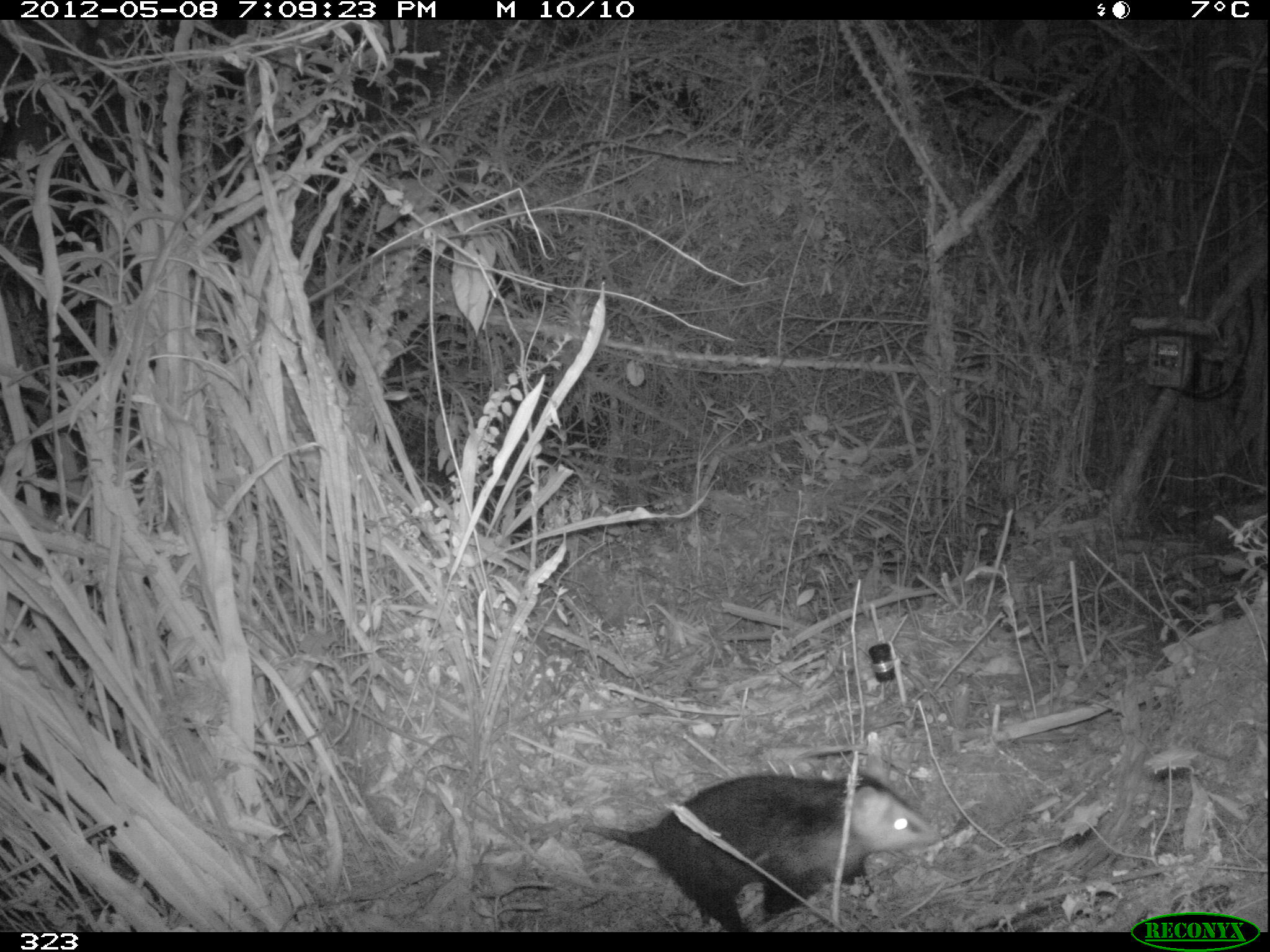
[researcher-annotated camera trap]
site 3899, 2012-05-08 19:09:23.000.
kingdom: Animalia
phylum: Chordata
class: Mammalia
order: Didelphimorphia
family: Didelphidae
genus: Didelphis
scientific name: Didelphis pernigra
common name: andean white-eared opossum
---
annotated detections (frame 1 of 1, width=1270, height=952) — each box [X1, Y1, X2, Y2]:
didelphis pernigra: [580, 769, 946, 931]